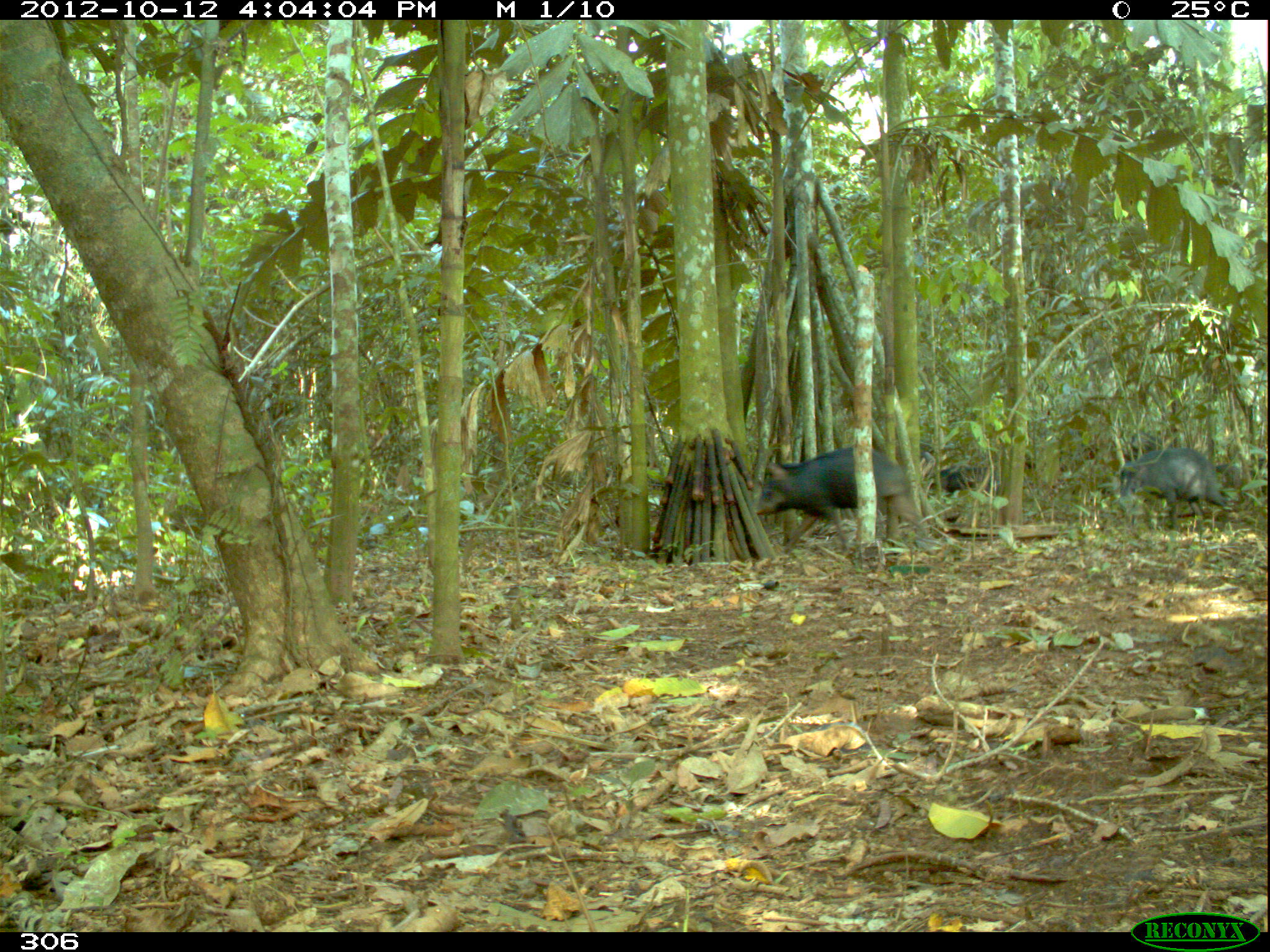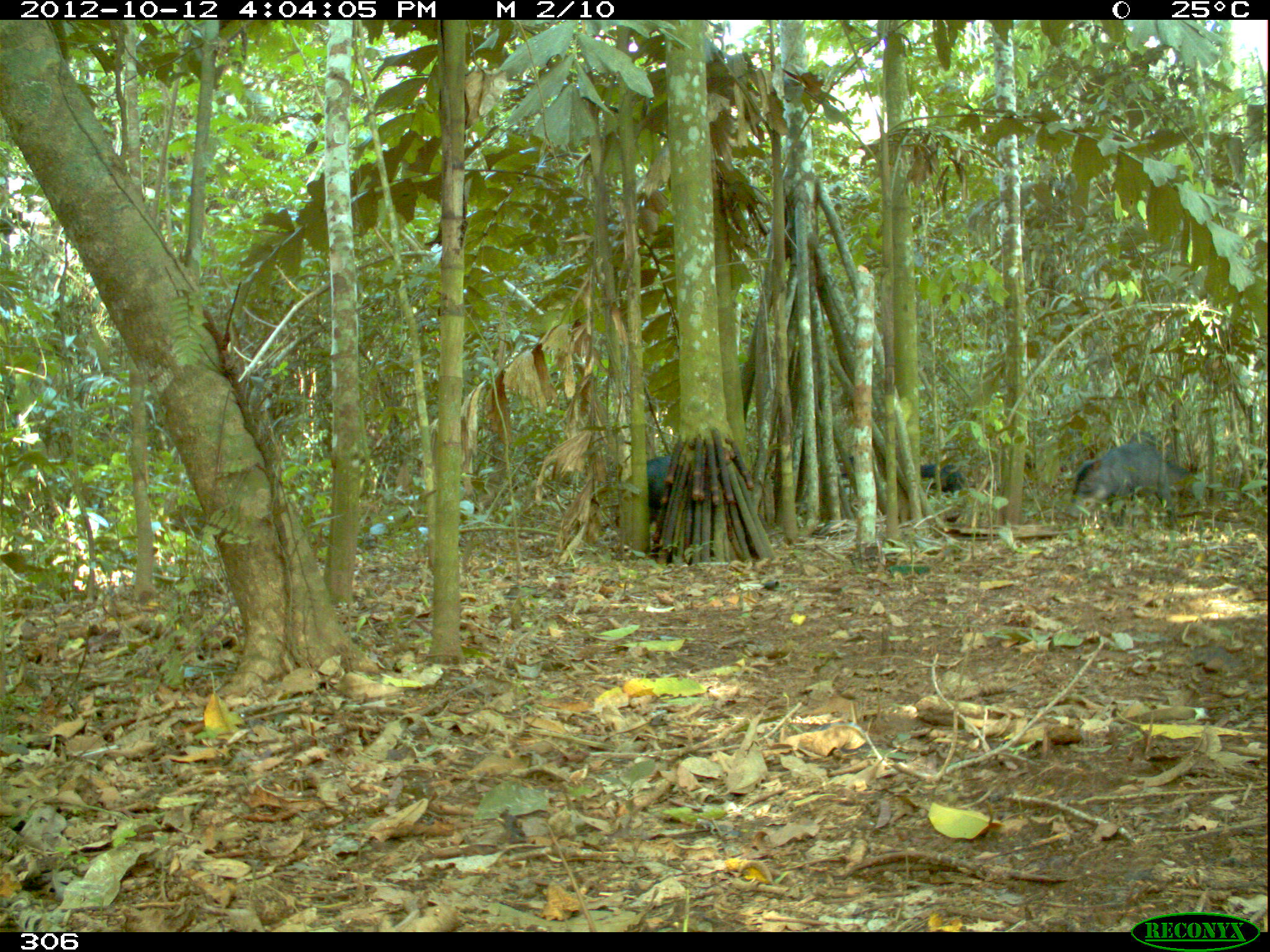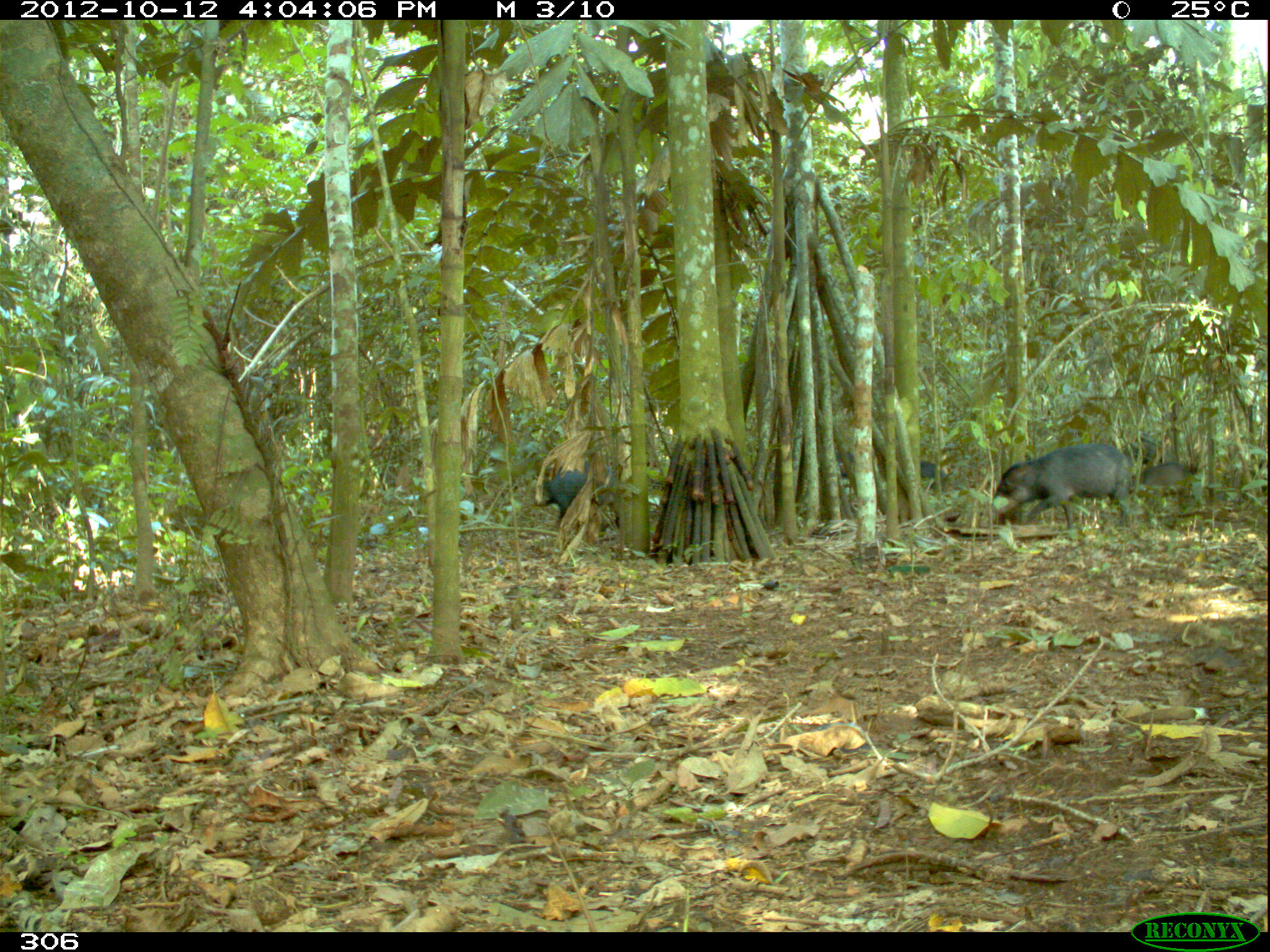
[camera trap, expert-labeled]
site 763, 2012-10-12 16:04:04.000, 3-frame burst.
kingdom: Animalia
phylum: Chordata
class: Mammalia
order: Artiodactyla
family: Tayassuidae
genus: Tayassu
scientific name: Tayassu pecari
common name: white-lipped peccary